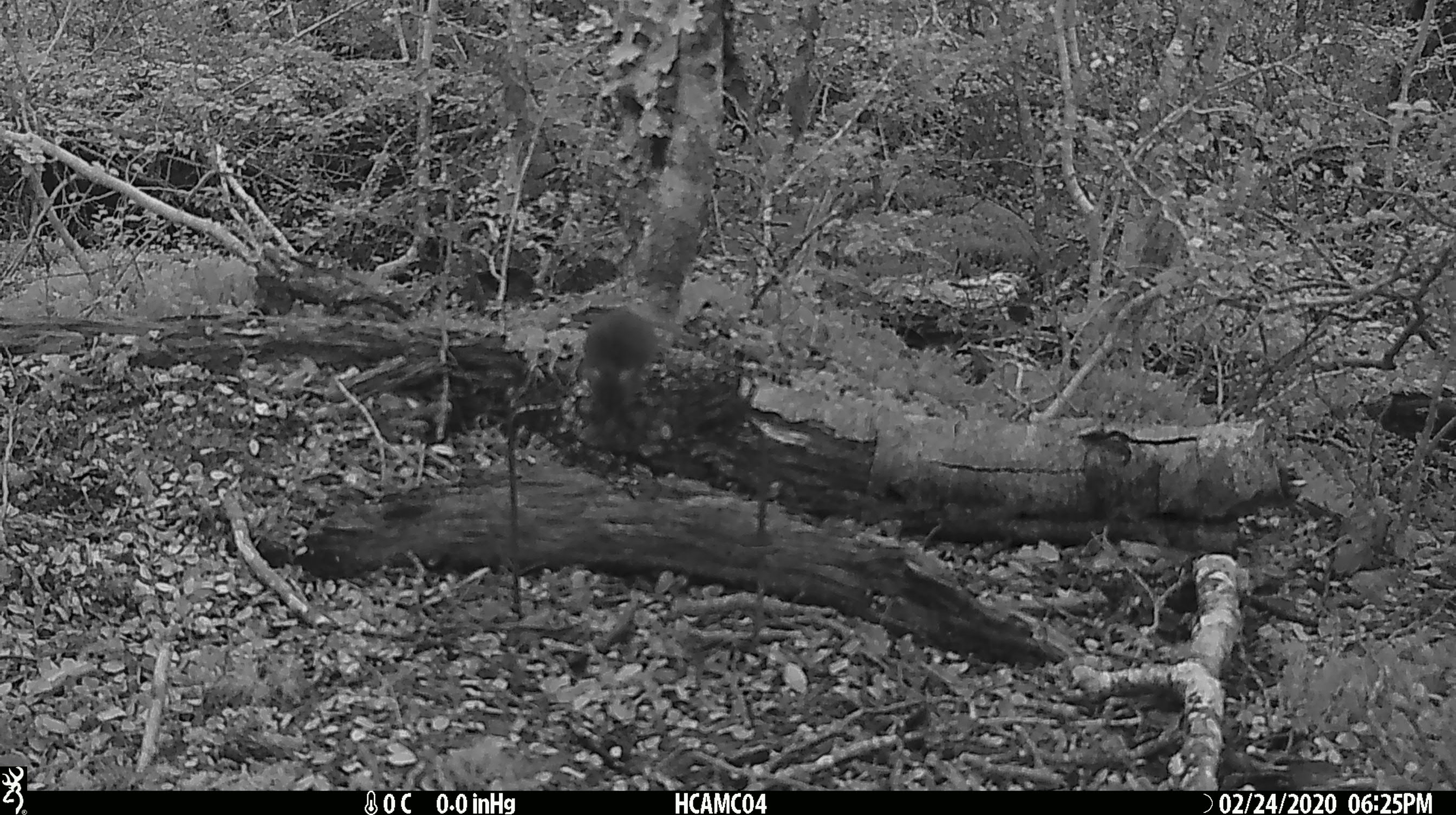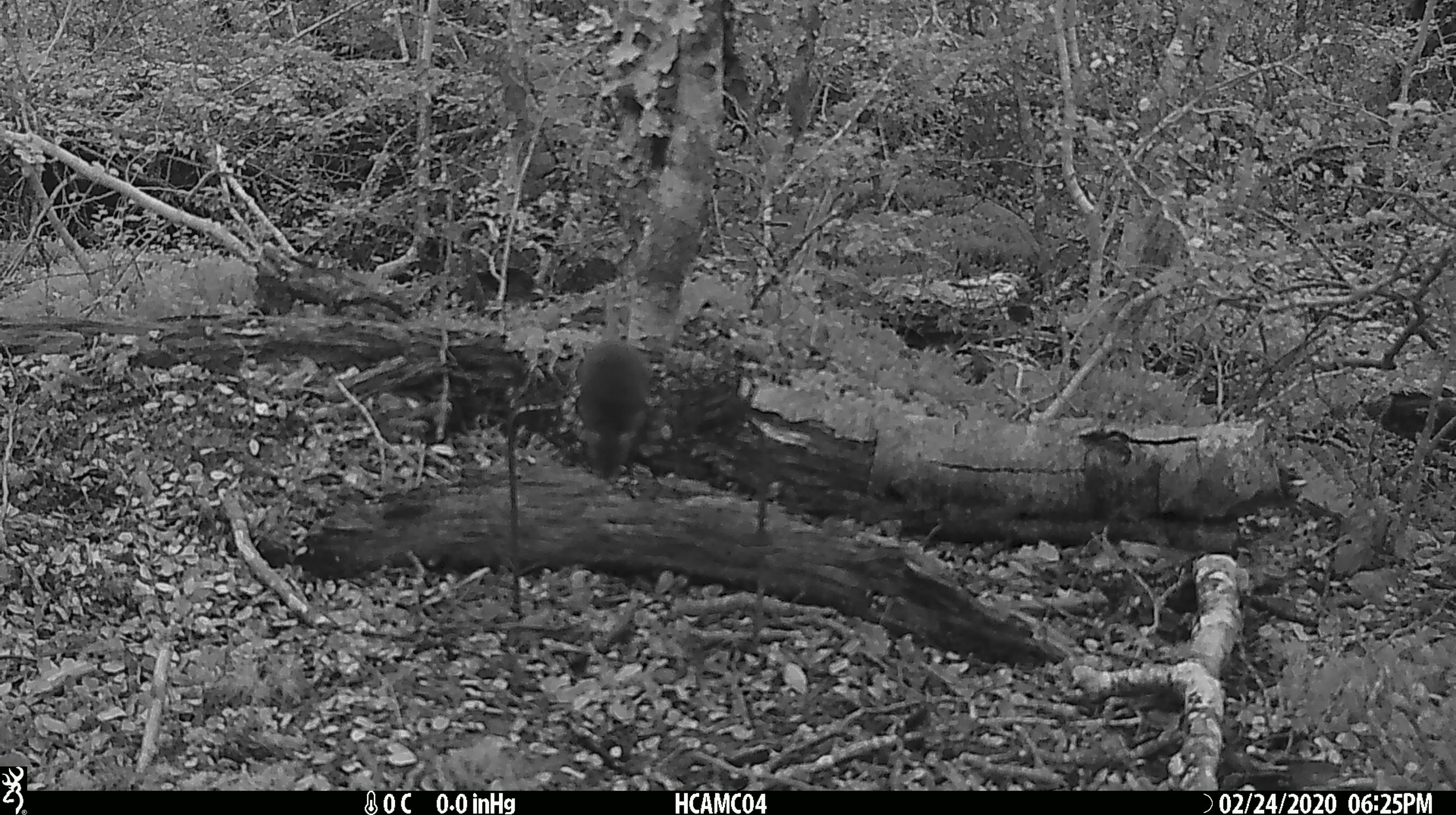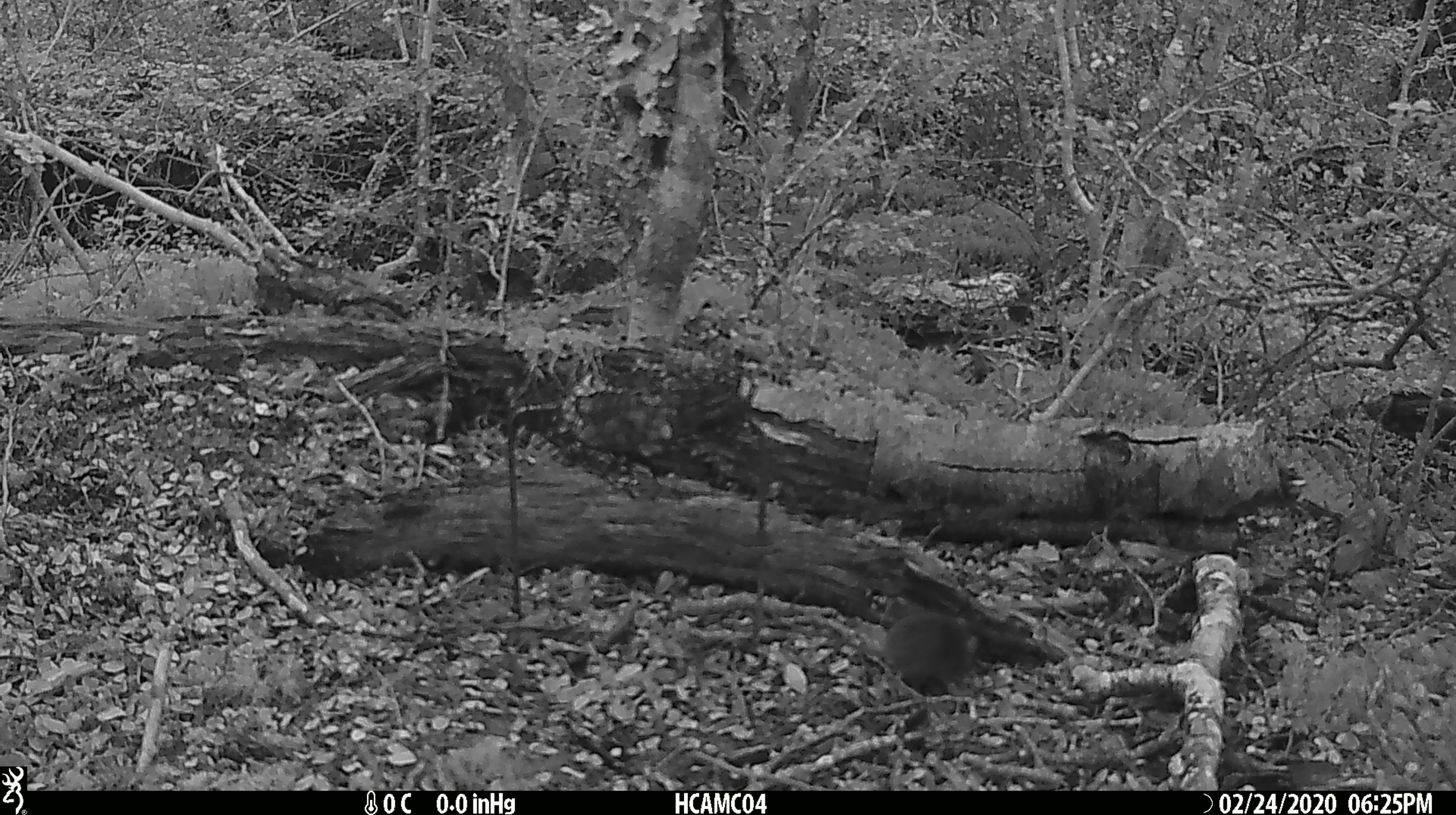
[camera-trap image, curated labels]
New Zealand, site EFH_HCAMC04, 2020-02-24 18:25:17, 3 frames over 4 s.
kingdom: Animalia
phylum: Chordata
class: Mammalia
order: Rodentia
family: Muridae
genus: Mus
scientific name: Mus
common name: mouse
Mouse (Mus).